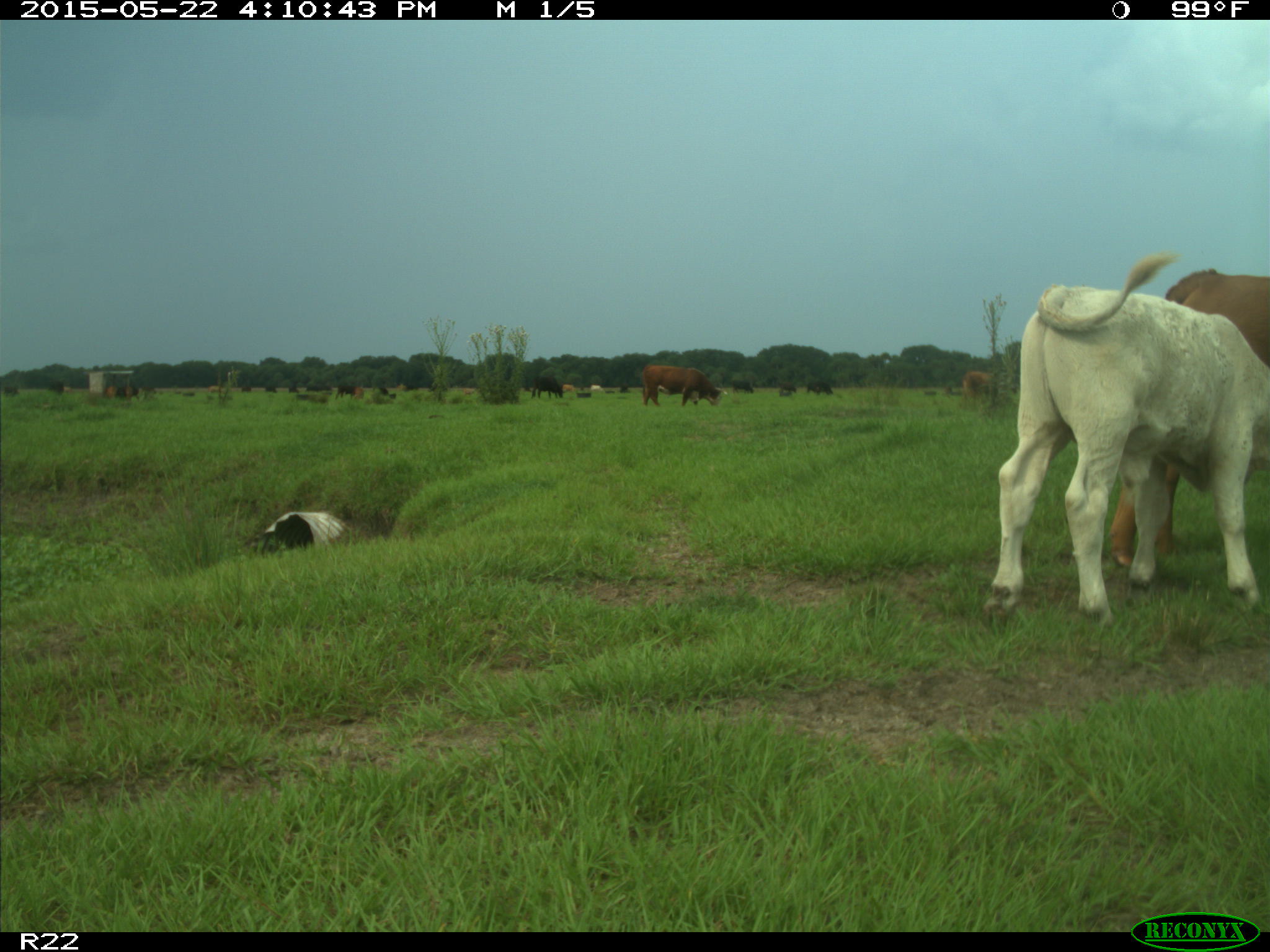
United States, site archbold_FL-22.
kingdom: Animalia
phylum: Chordata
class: Mammalia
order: Artiodactyla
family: Bovidae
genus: Bos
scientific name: Bos taurus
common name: domestic cow